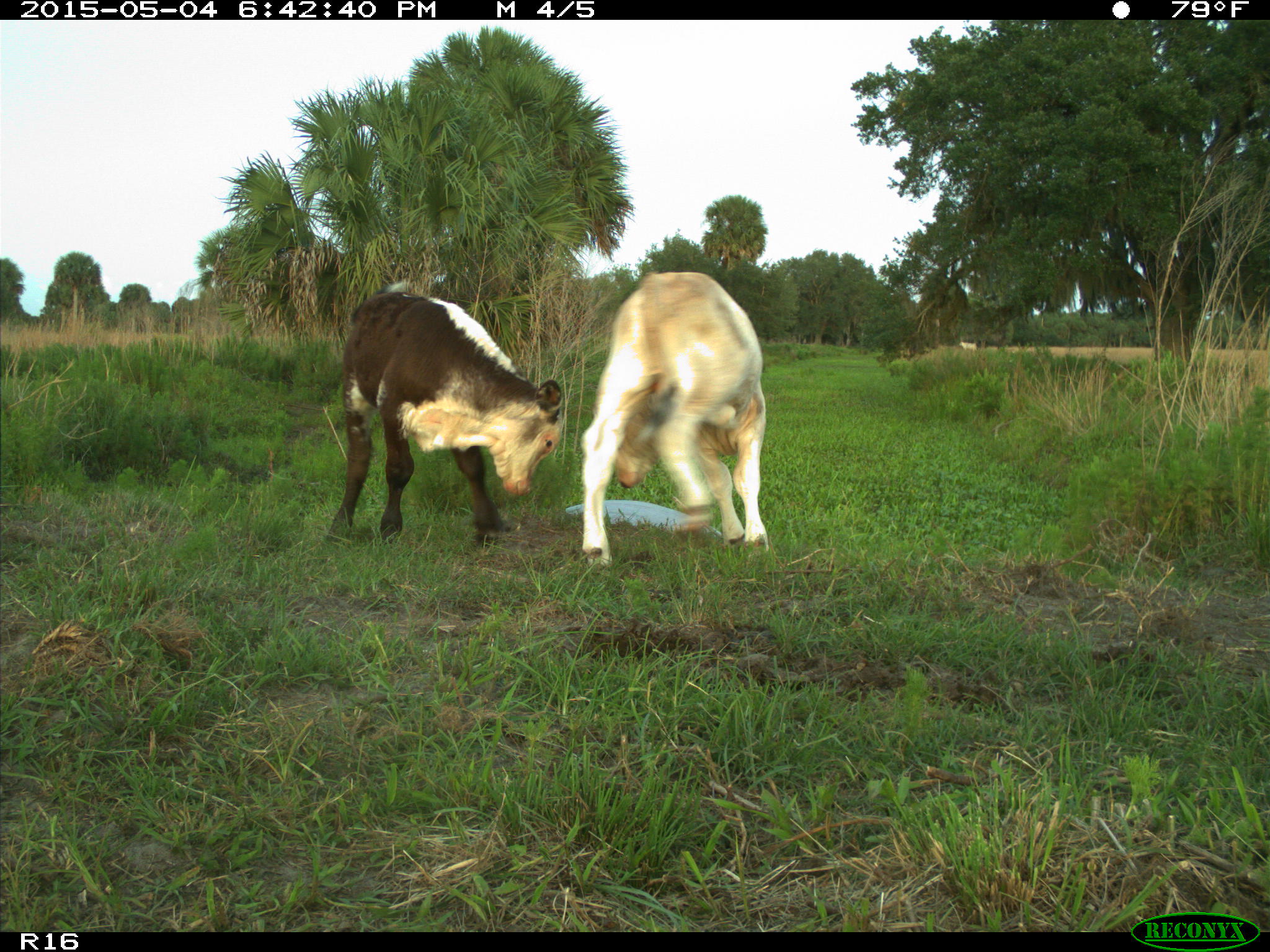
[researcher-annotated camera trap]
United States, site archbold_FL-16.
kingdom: Animalia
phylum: Chordata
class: Mammalia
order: Artiodactyla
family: Bovidae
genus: Bos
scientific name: Bos taurus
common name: domestic cow